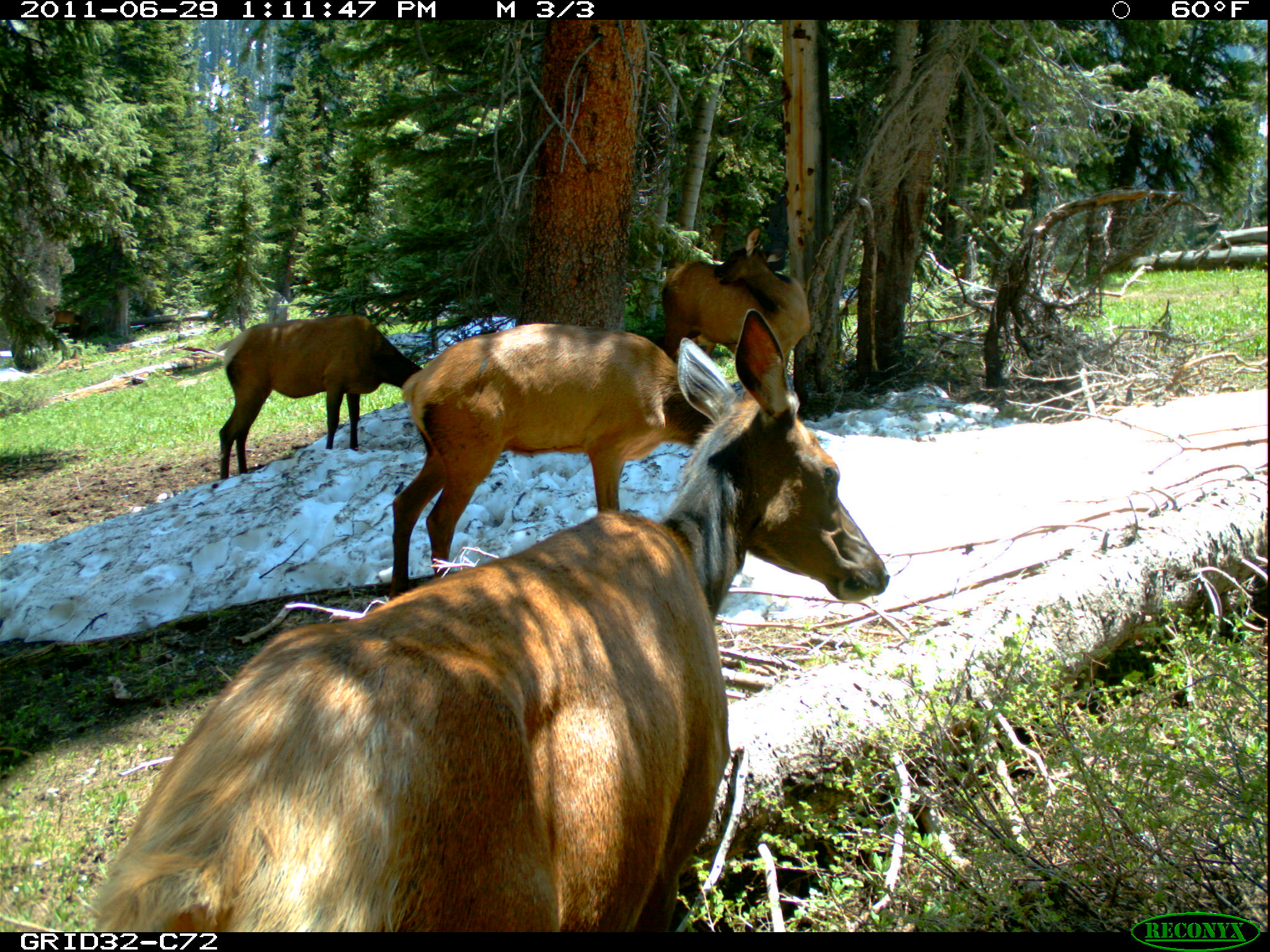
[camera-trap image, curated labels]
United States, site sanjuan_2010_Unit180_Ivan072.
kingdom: Animalia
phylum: Chordata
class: Mammalia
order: Artiodactyla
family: Cervidae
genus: Cervus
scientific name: Cervus elaphus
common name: red deer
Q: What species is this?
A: Cervus elaphus (red deer).